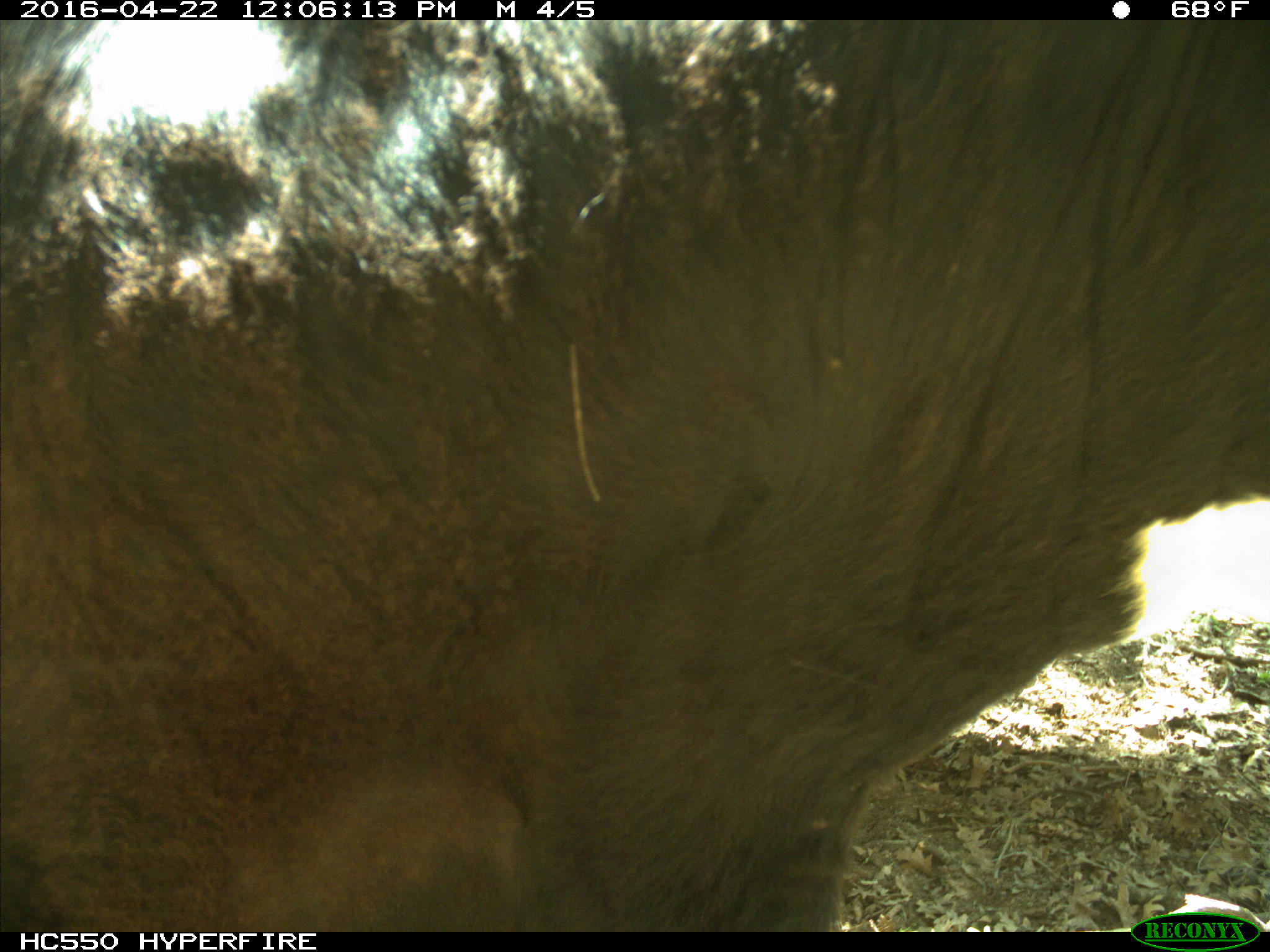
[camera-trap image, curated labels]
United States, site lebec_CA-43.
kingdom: Animalia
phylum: Chordata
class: Mammalia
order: Artiodactyla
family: Bovidae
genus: Bos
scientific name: Bos taurus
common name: domestic cow